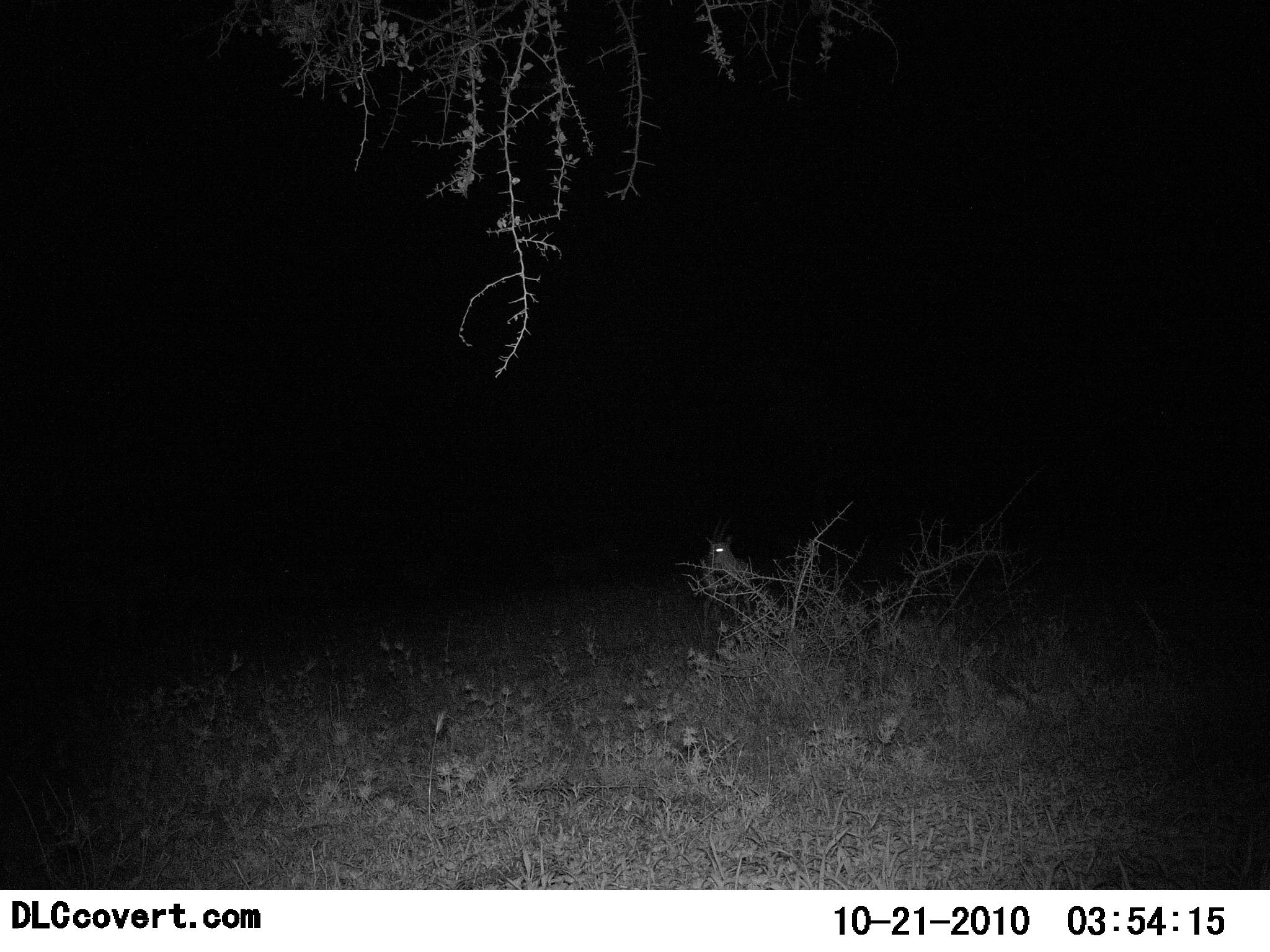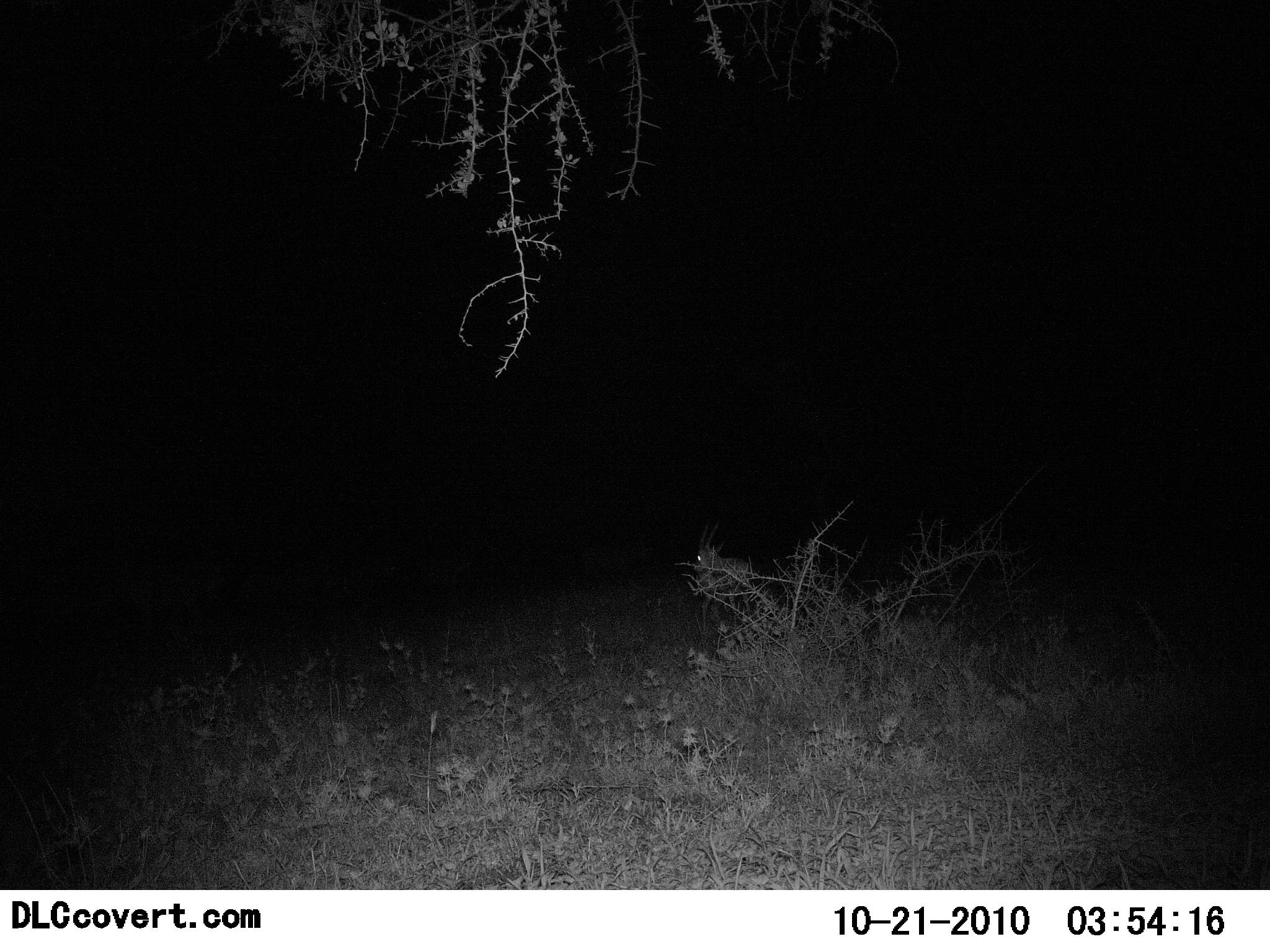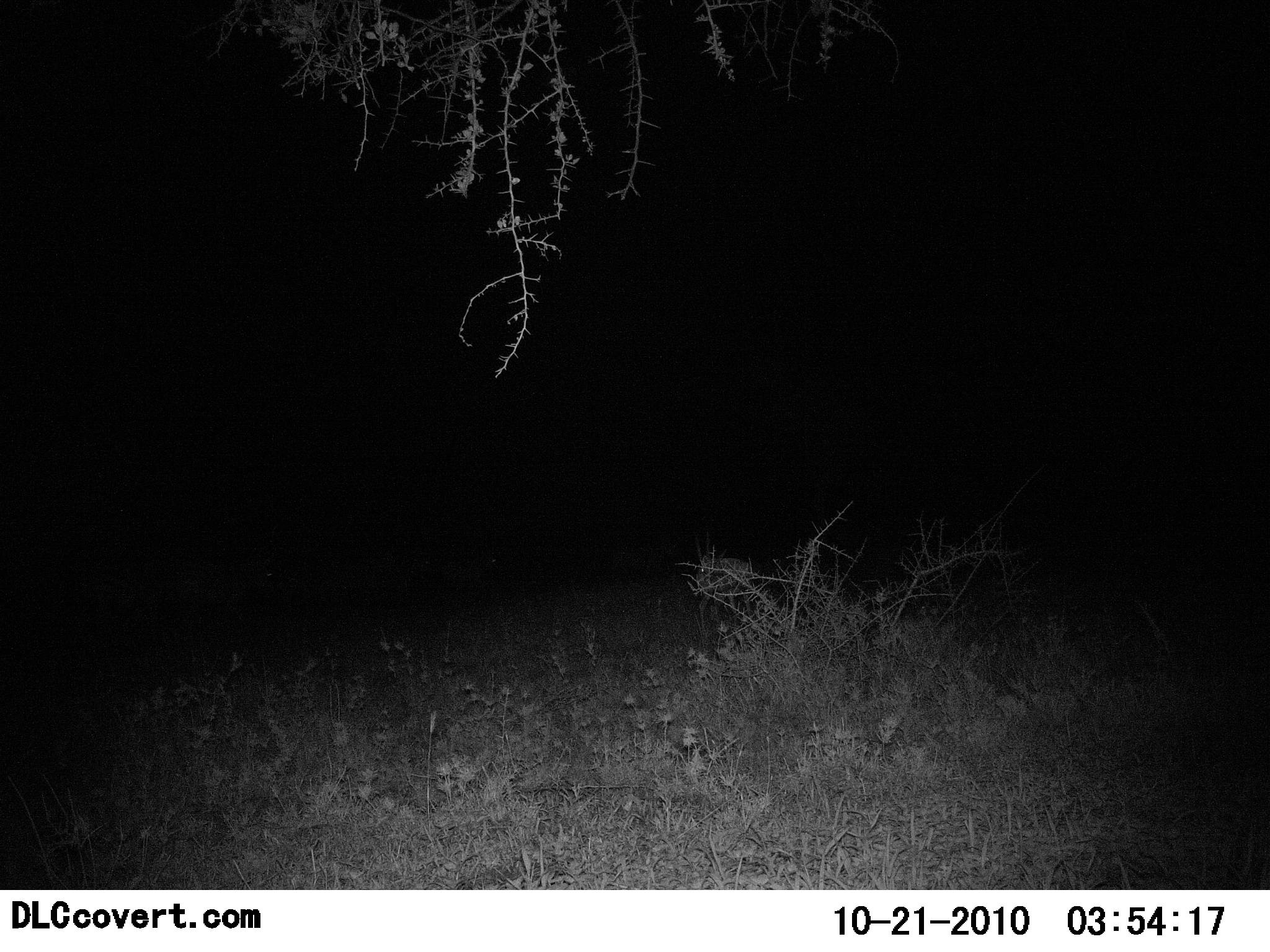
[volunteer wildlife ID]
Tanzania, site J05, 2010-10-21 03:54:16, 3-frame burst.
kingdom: Animalia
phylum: Chordata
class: Mammalia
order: Artiodactyla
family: Bovidae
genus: Eudorcas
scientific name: Eudorcas thomsonii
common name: thomson's gazelle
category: gazellethomsons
Gazellethomsons (thomson's gazelle) (Eudorcas thomsonii), count 1. Behavior (volunteer vote fractions): standing 78%, resting 0%, moving 22%, interacting 0%. Young present (vote fraction): 0%. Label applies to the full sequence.